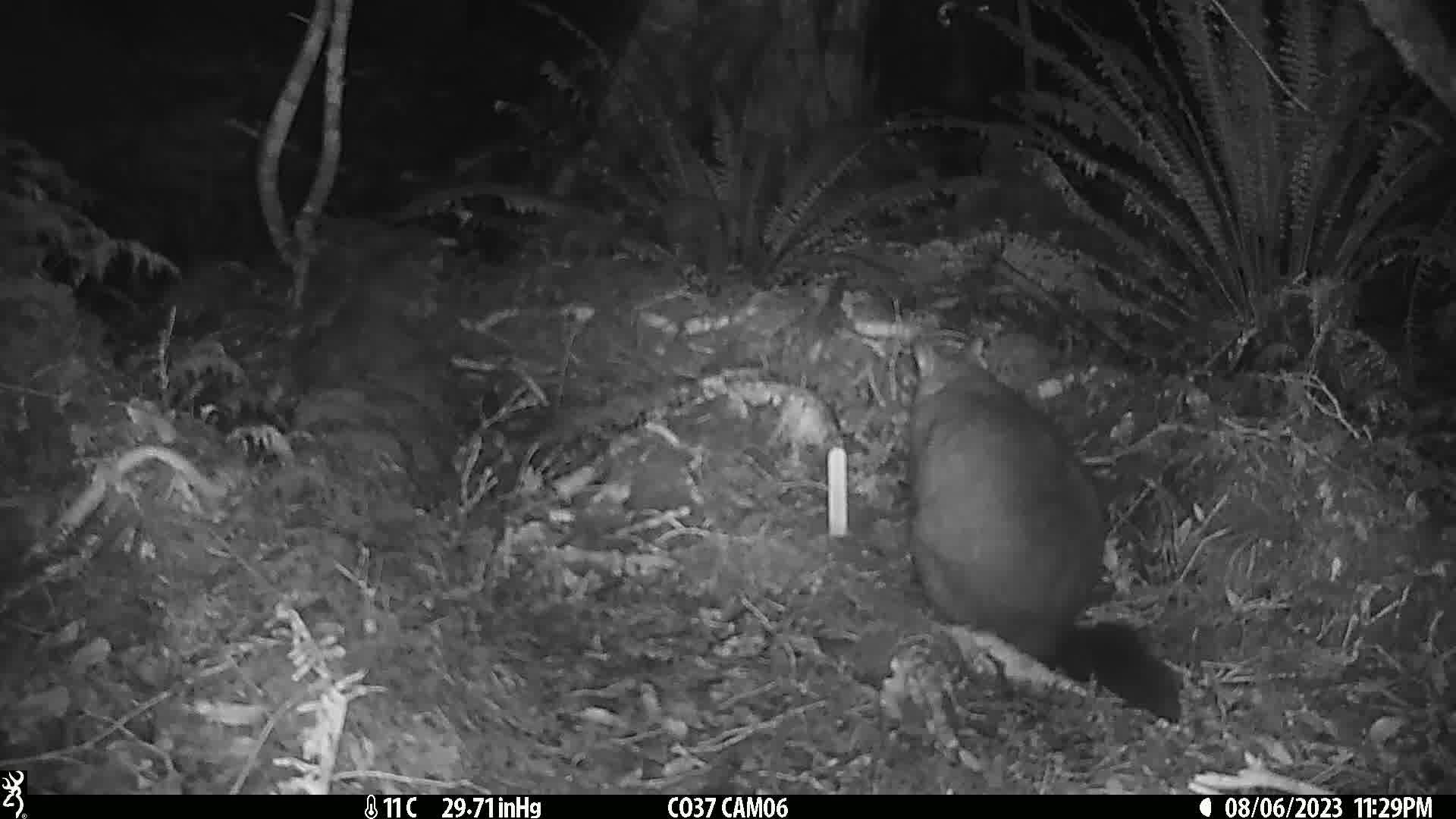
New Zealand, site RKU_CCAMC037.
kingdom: Animalia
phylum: Chordata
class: Mammalia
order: Diprotodontia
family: Phalangeridae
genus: Trichosurus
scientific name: Trichosurus vulpecula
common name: common brushtail possum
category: possum